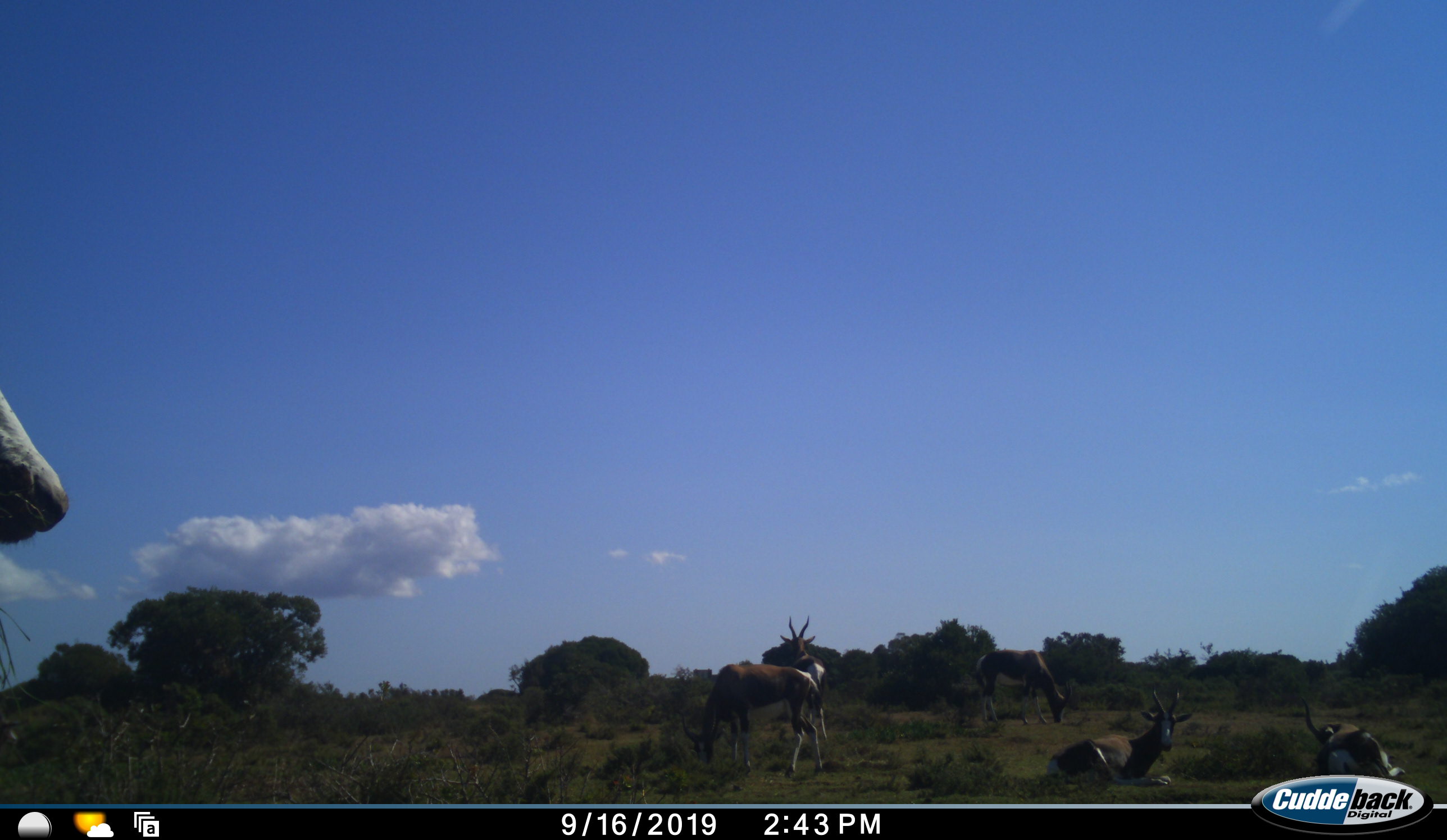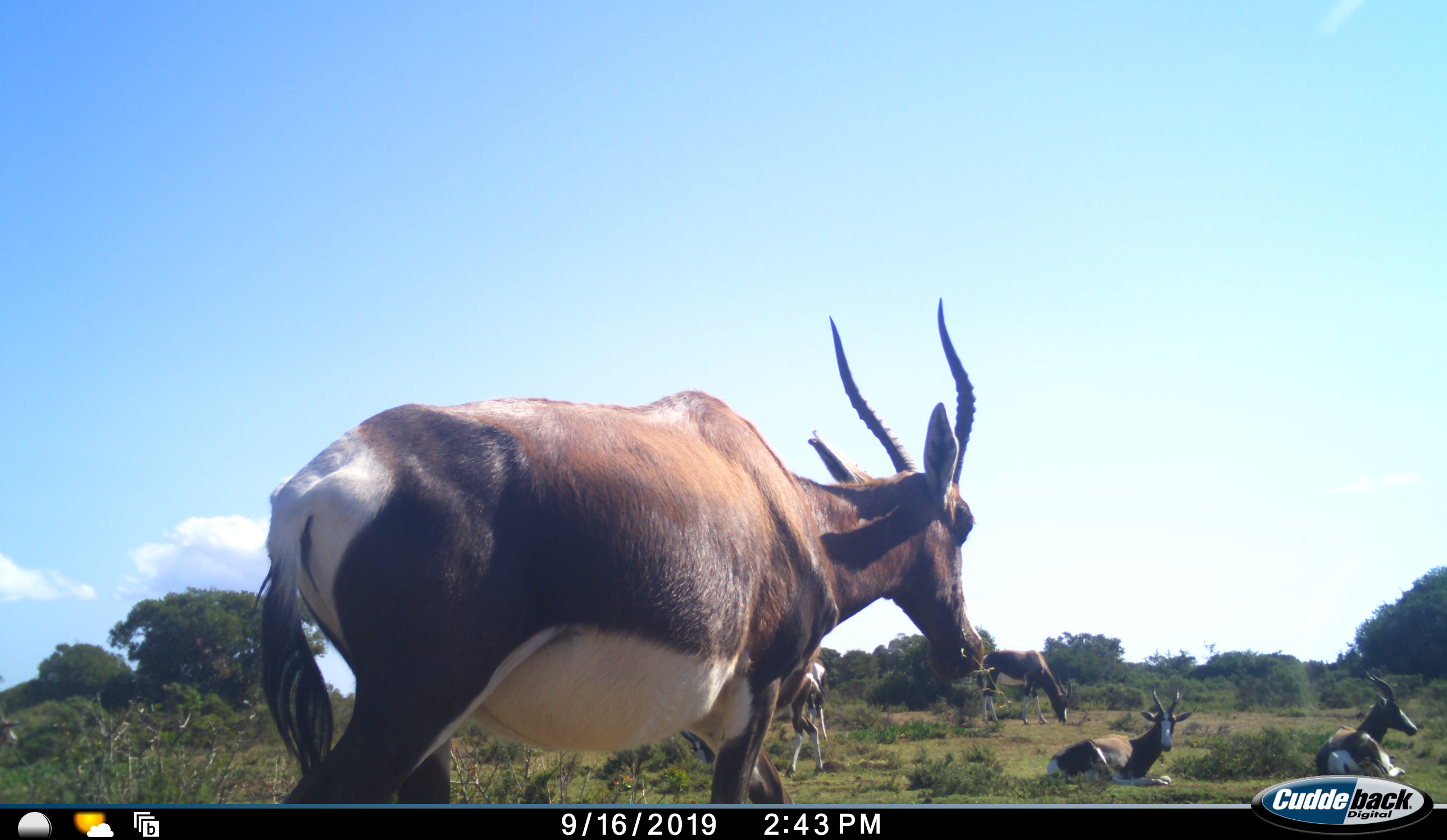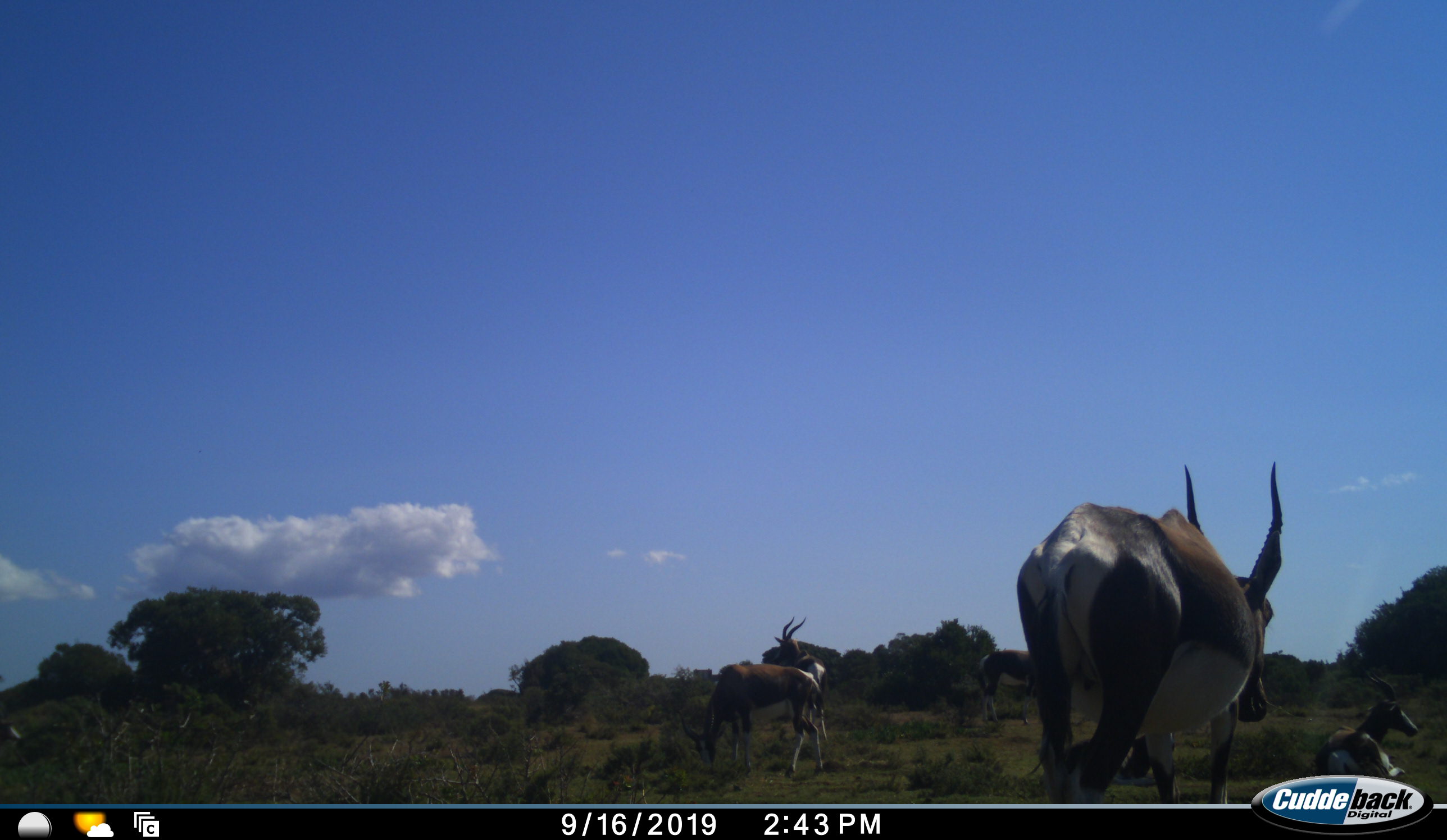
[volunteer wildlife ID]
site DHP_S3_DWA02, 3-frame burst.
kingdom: Animalia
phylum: Chordata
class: Mammalia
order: Artiodactyla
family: Bovidae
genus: Damaliscus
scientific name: Damaliscus pygargus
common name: bontebok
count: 6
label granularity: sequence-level